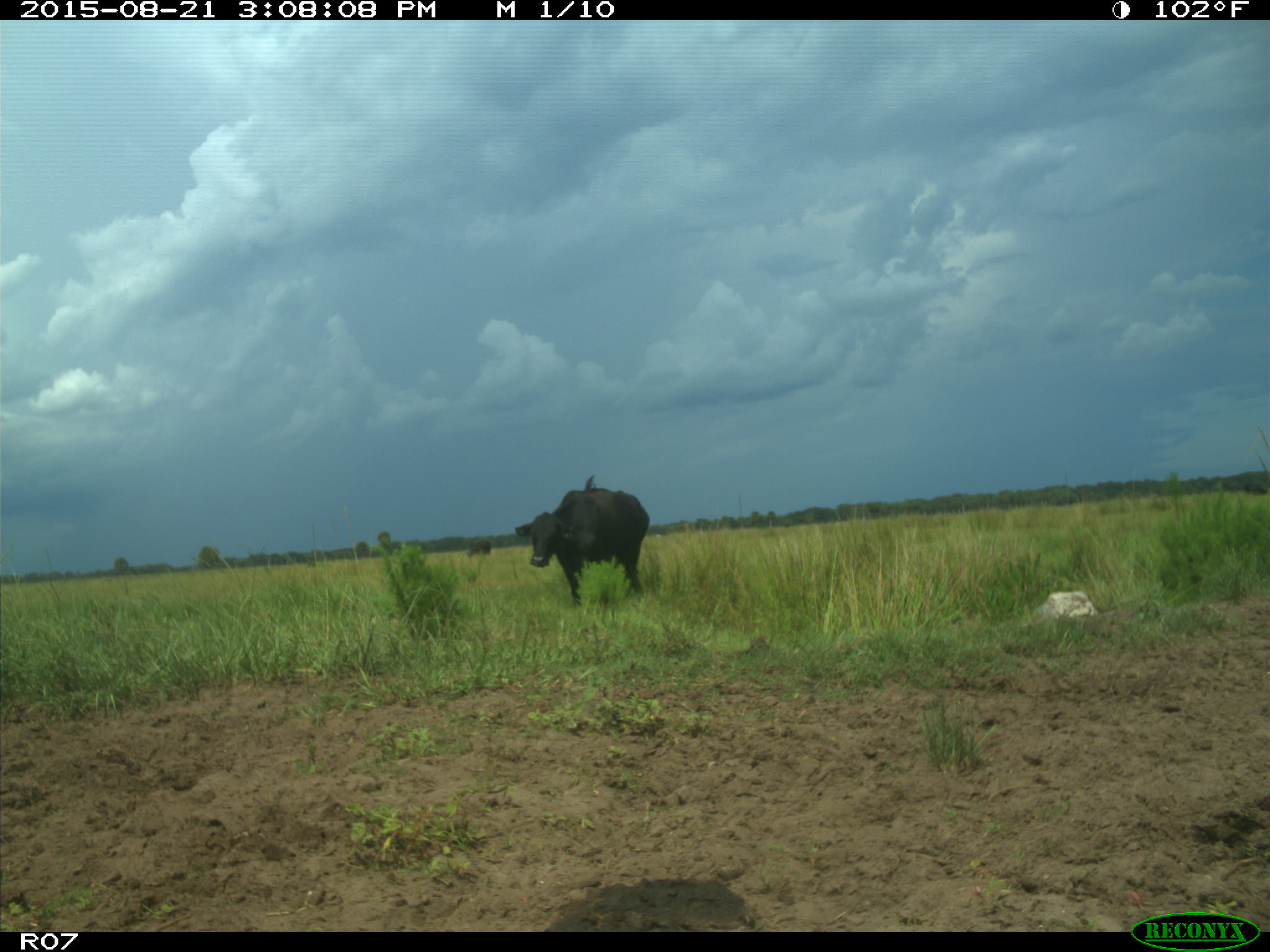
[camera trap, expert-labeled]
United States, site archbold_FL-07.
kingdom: Animalia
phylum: Chordata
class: Mammalia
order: Artiodactyla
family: Bovidae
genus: Bos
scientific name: Bos taurus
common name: domestic cow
Bos taurus (domestic cow).